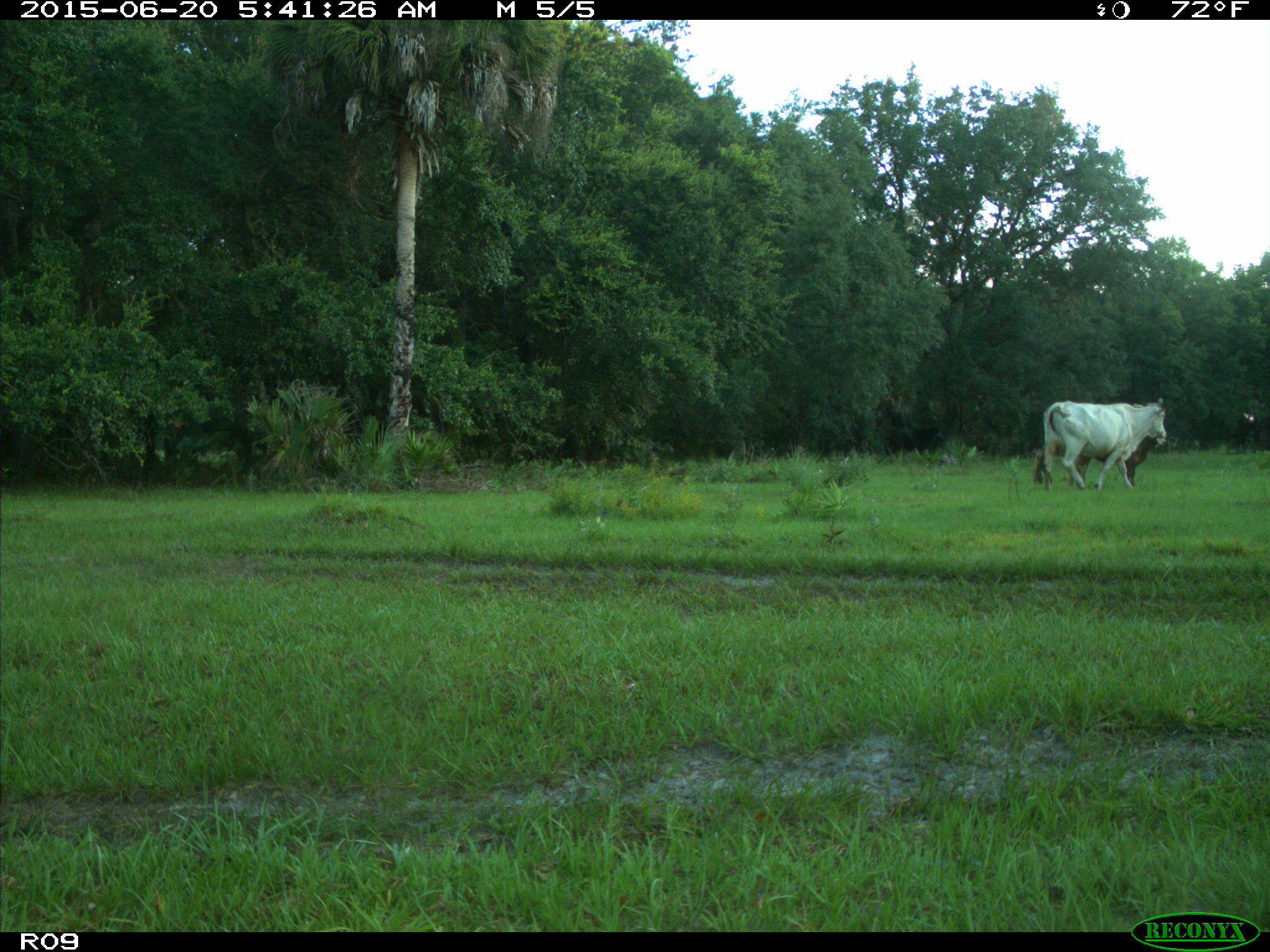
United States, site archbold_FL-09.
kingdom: Animalia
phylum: Chordata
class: Mammalia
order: Artiodactyla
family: Bovidae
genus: Bos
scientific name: Bos taurus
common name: domestic cow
Bos taurus (domestic cow).